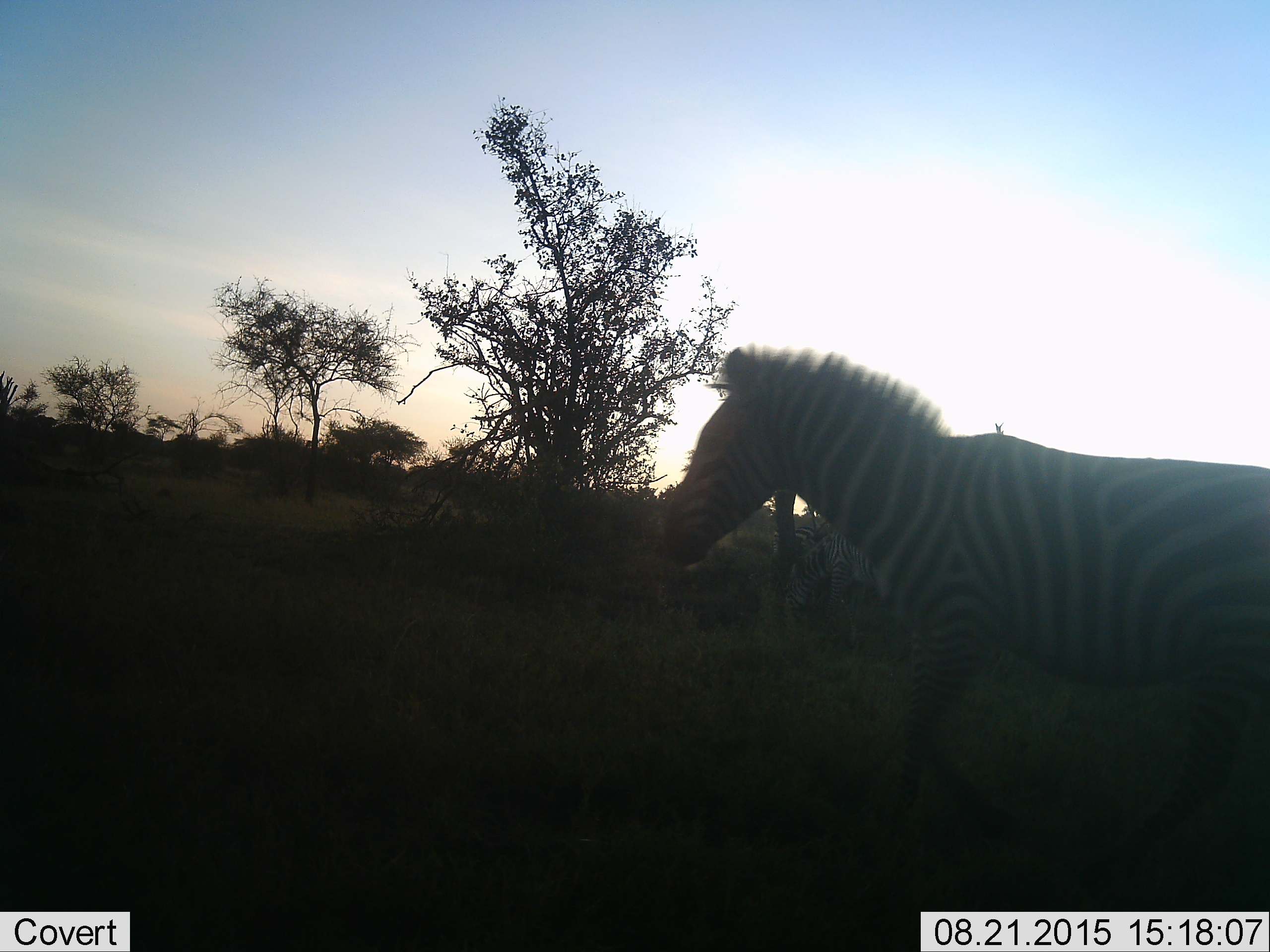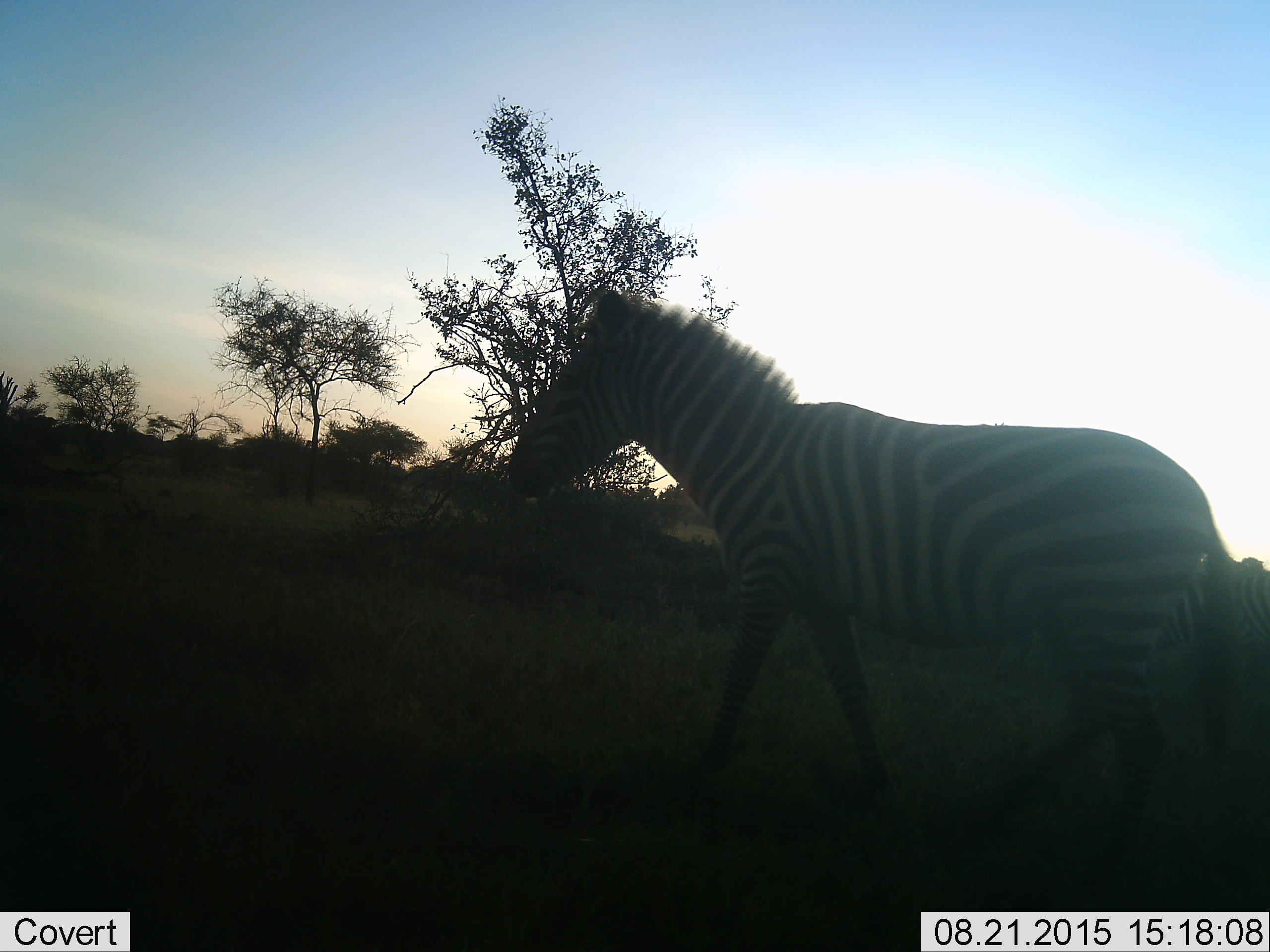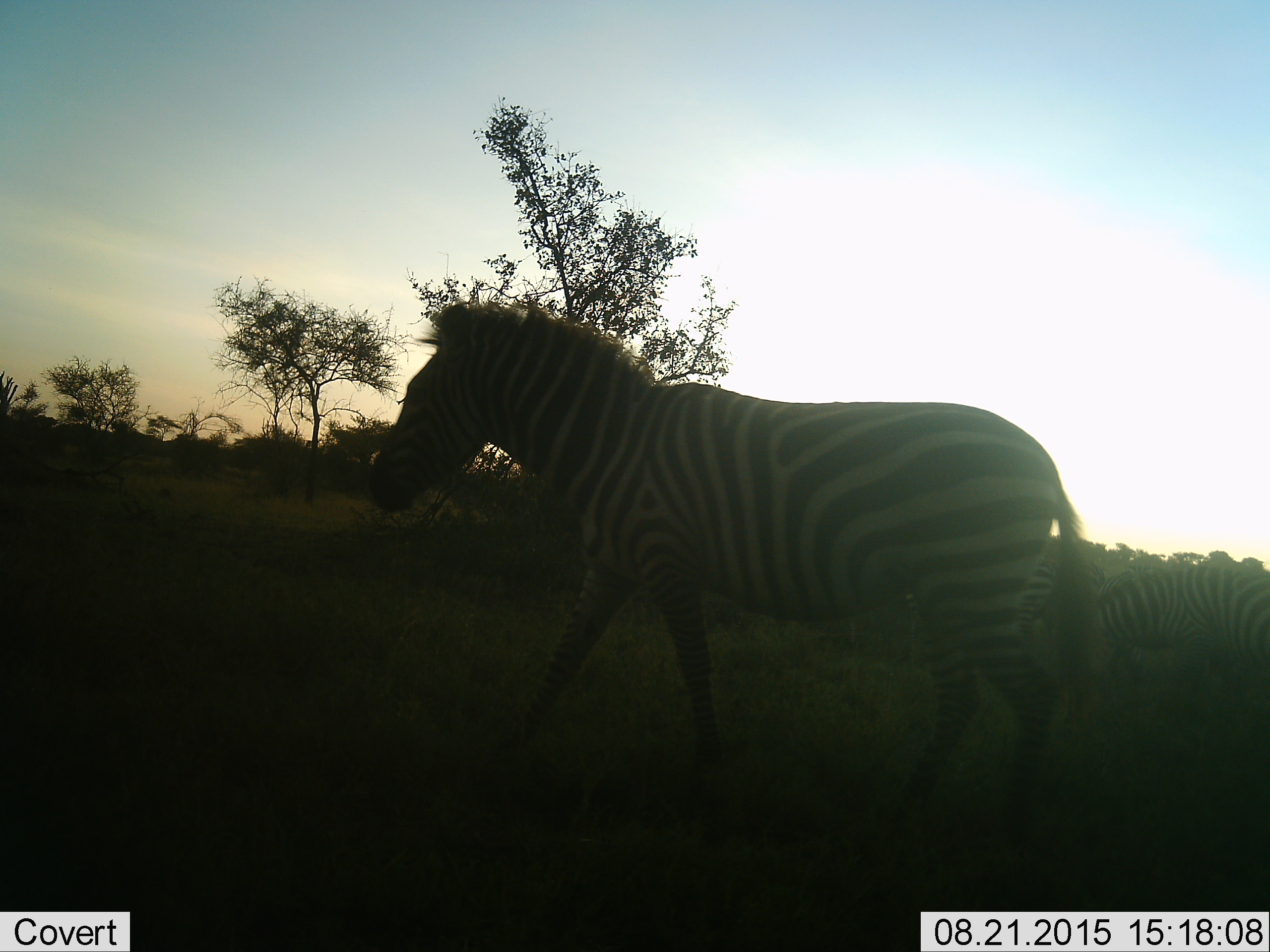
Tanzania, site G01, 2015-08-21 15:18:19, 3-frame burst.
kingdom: Animalia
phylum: Chordata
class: Mammalia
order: Perissodactyla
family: Equidae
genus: Equus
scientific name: Equus quagga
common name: plains zebra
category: zebra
Zebra (plains zebra) (Equus quagga), count 4. Behavior (volunteer vote fractions): standing 65%, resting 0%, moving 76%, interacting 6%. Young present (vote fraction): 0%. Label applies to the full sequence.